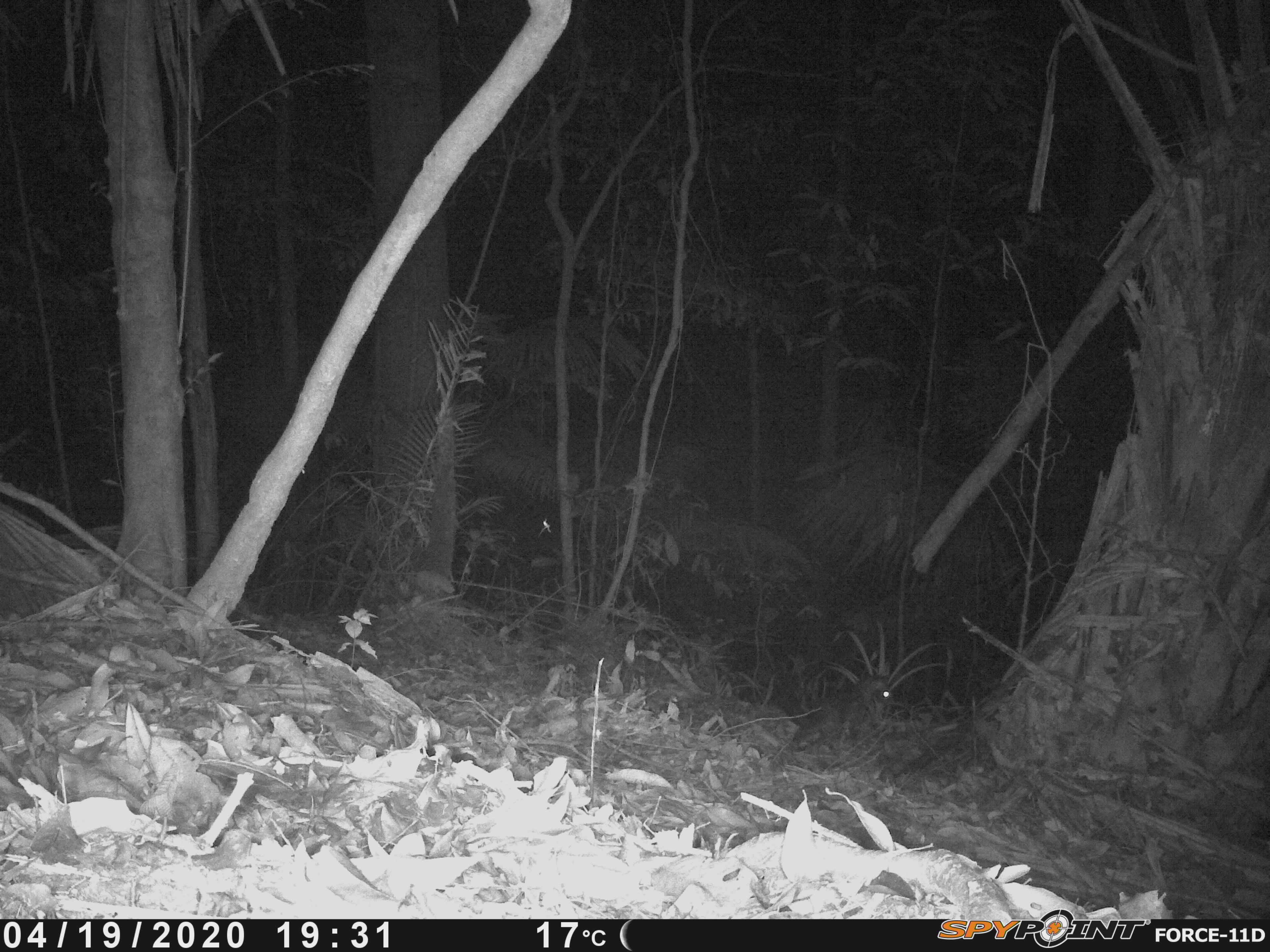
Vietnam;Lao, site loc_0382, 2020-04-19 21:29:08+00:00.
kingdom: Animalia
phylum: Chordata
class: Mammalia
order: Carnivora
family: Viverridae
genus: Paradoxurus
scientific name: Paradoxurus hermaphroditus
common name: common palm civet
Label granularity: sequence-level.